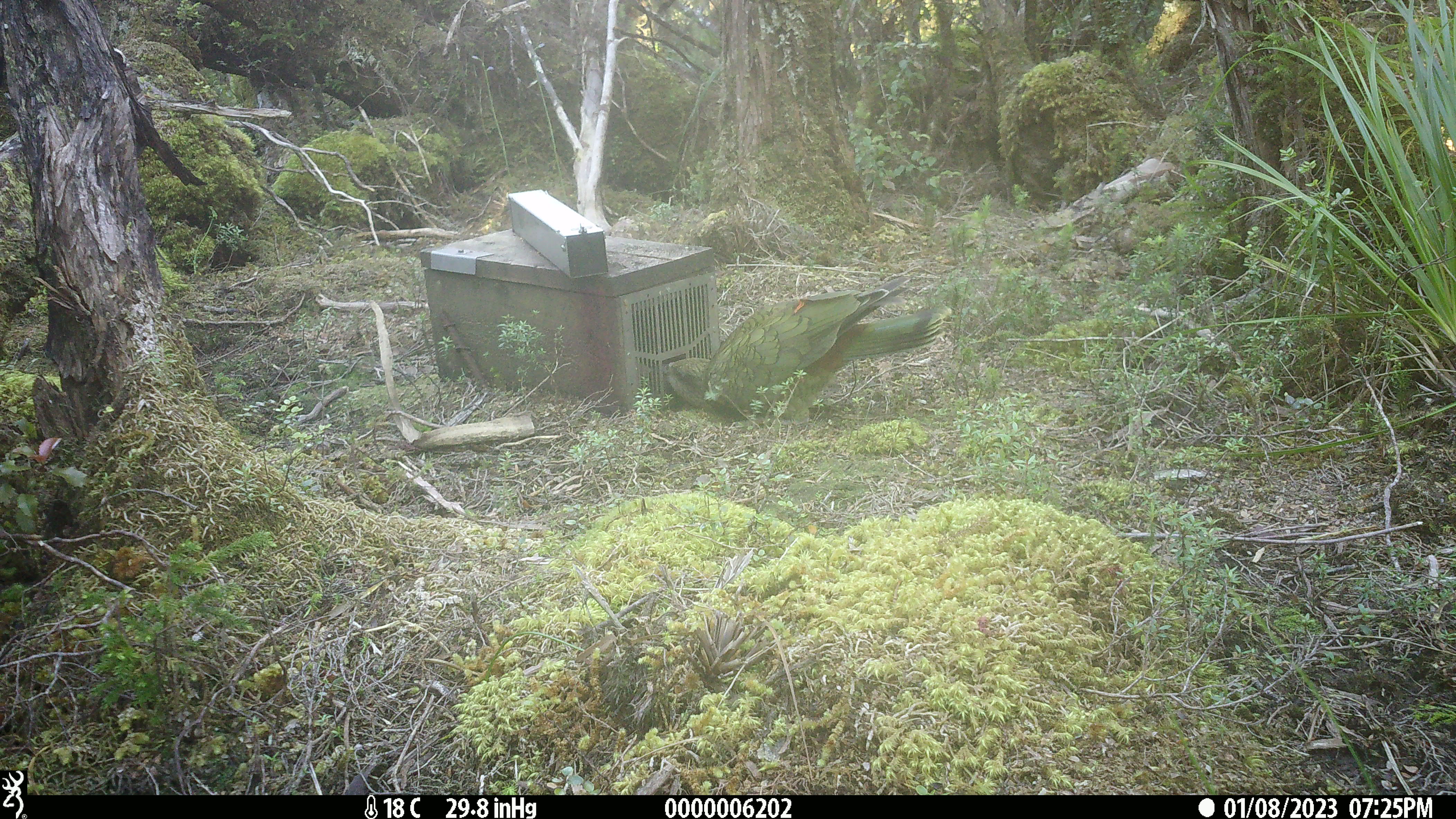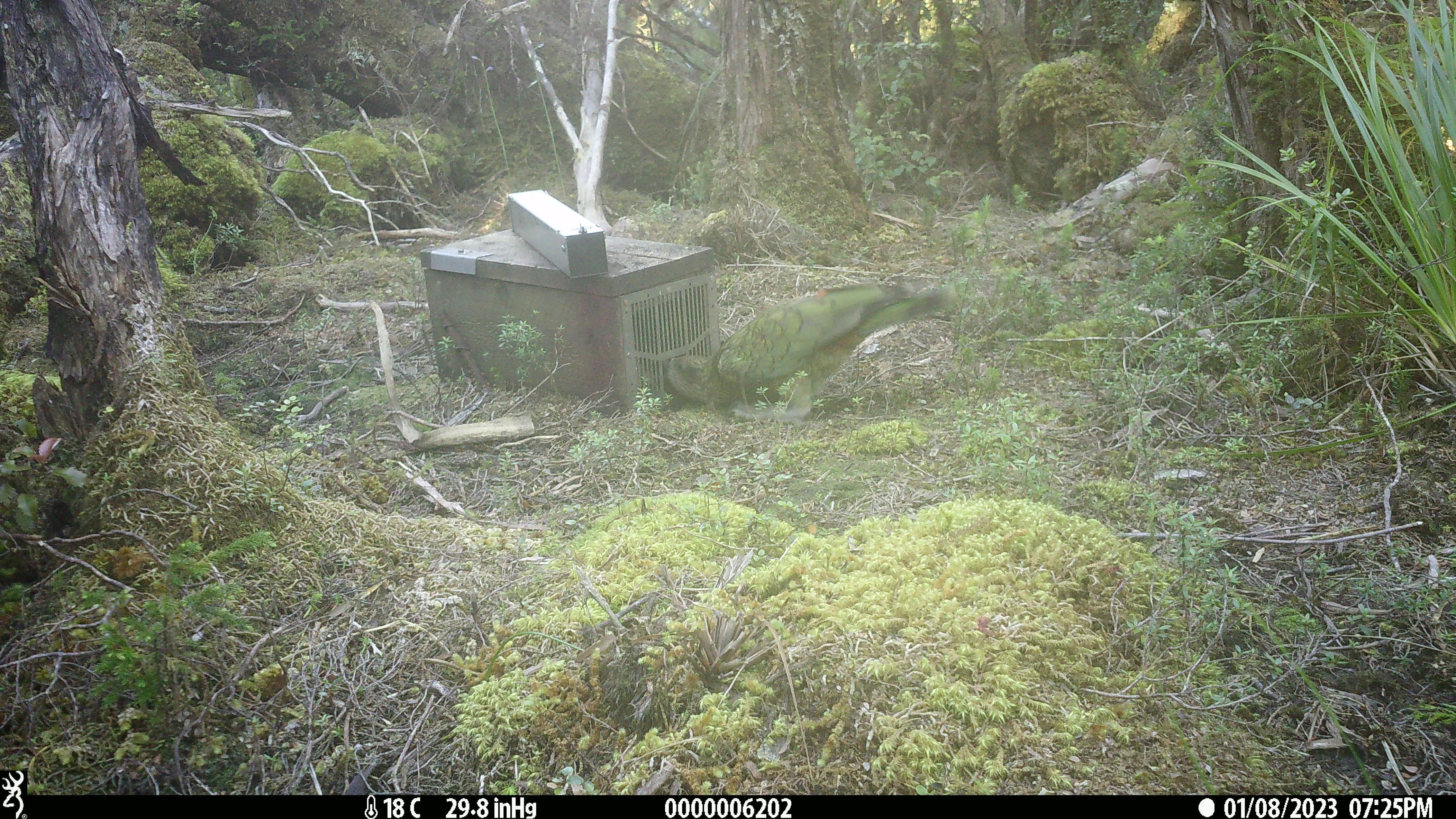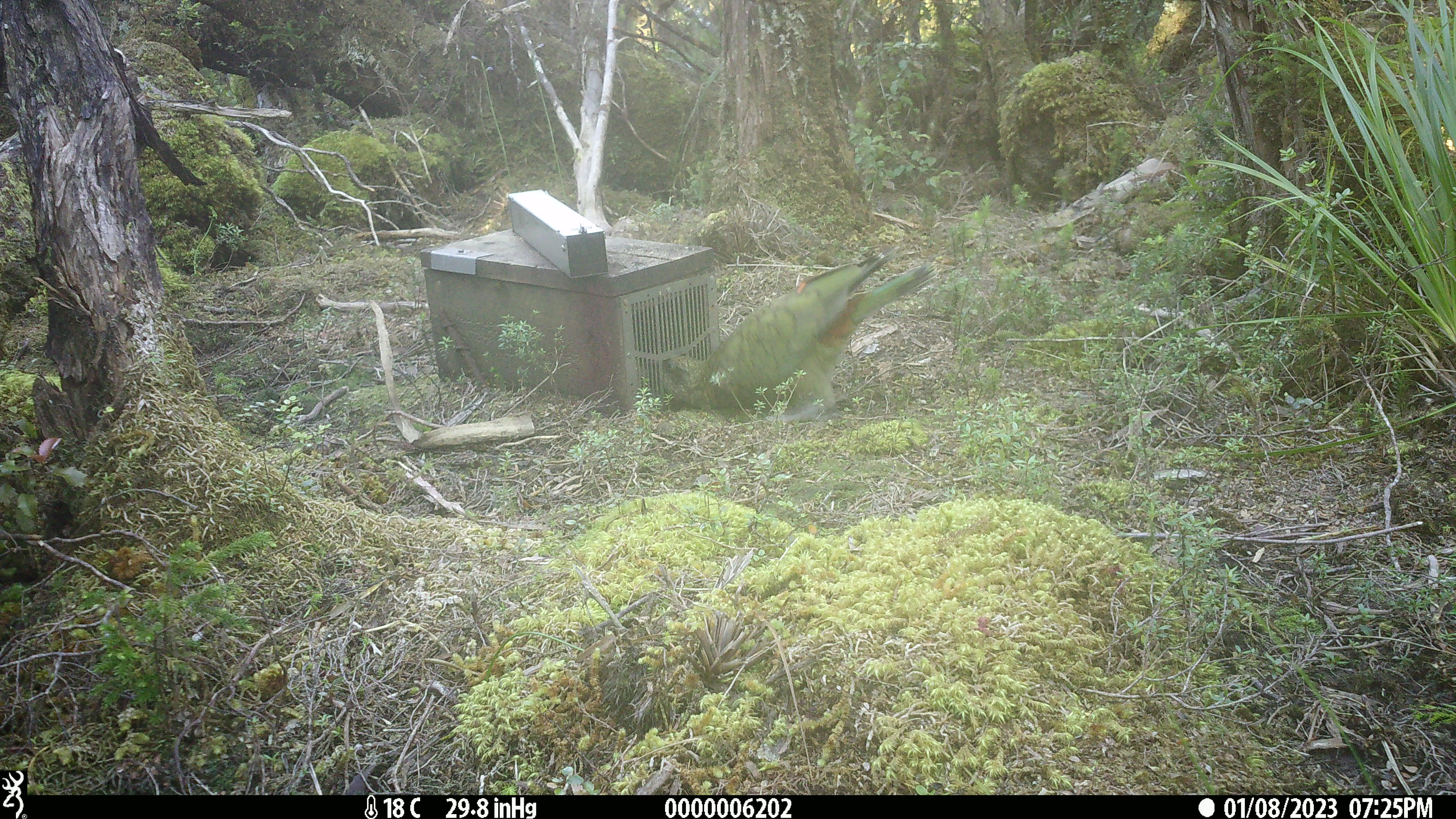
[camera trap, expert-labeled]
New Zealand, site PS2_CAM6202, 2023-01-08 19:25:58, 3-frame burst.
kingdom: Animalia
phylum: Chordata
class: Aves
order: Psittaciformes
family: Strigopidae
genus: Nestor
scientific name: Nestor notabilis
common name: kea